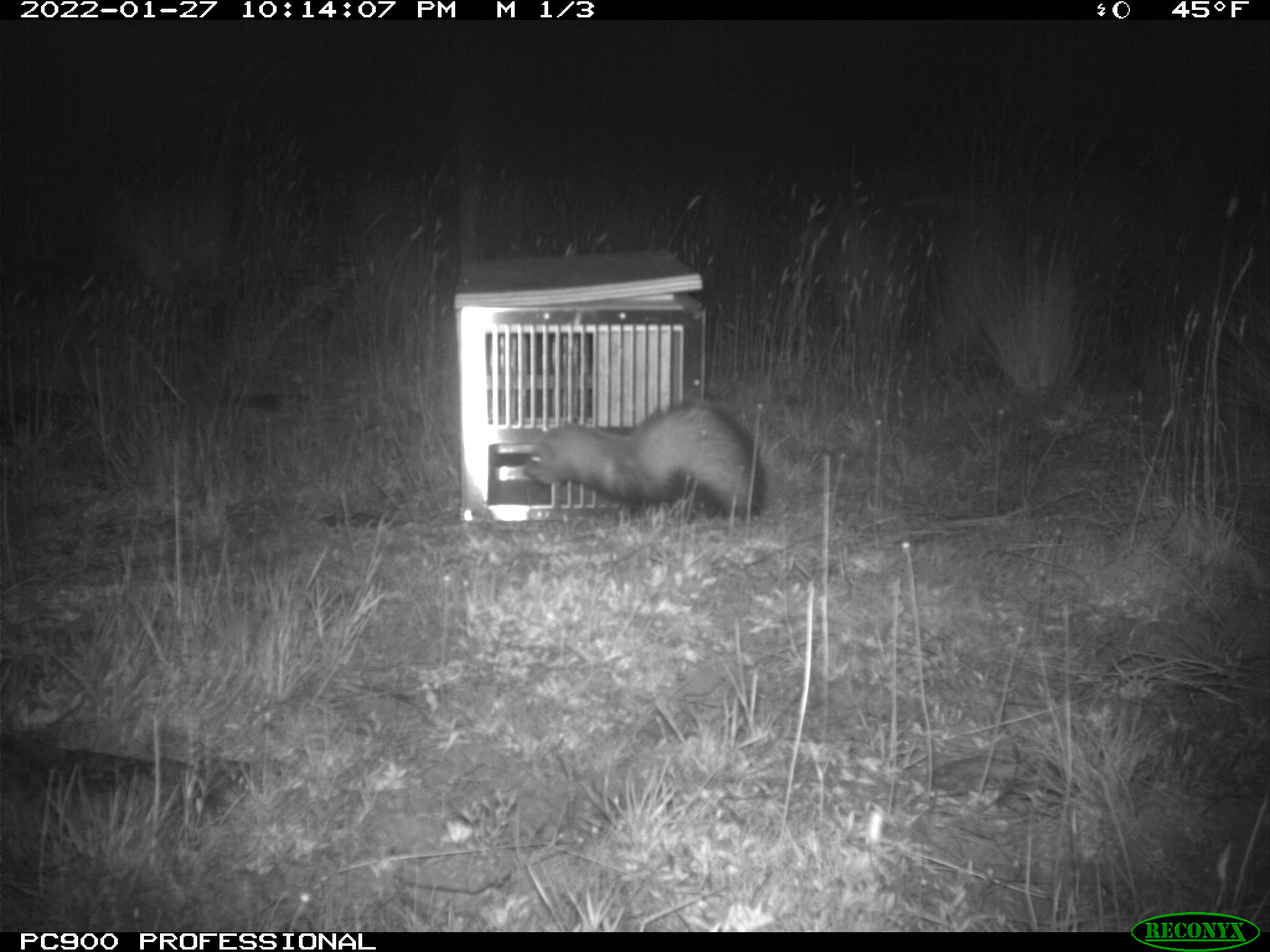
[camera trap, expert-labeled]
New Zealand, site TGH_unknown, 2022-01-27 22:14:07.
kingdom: Animalia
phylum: Chordata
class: Mammalia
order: Carnivora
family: Mustelidae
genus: Mustela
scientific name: Mustela furo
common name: ferret